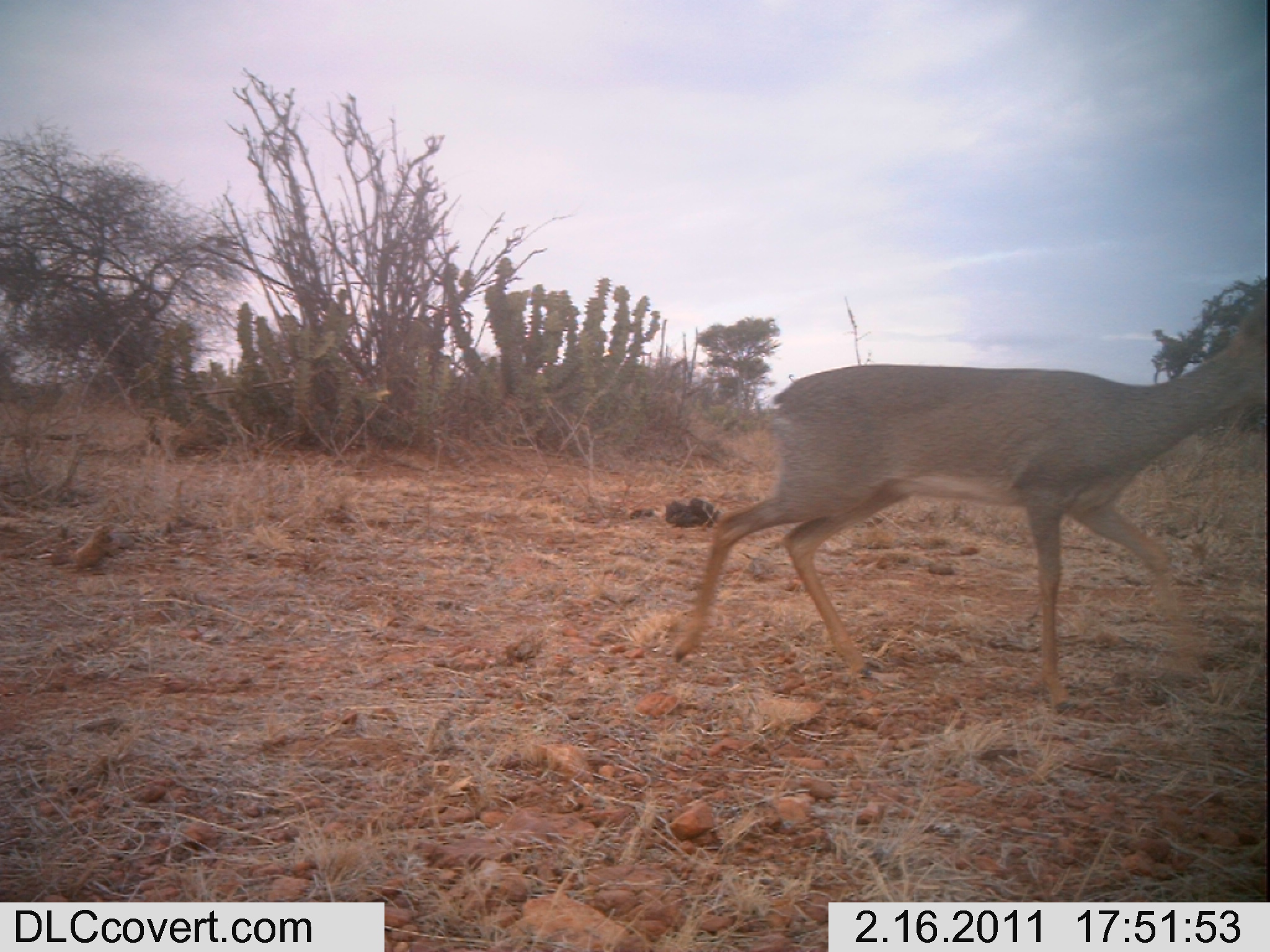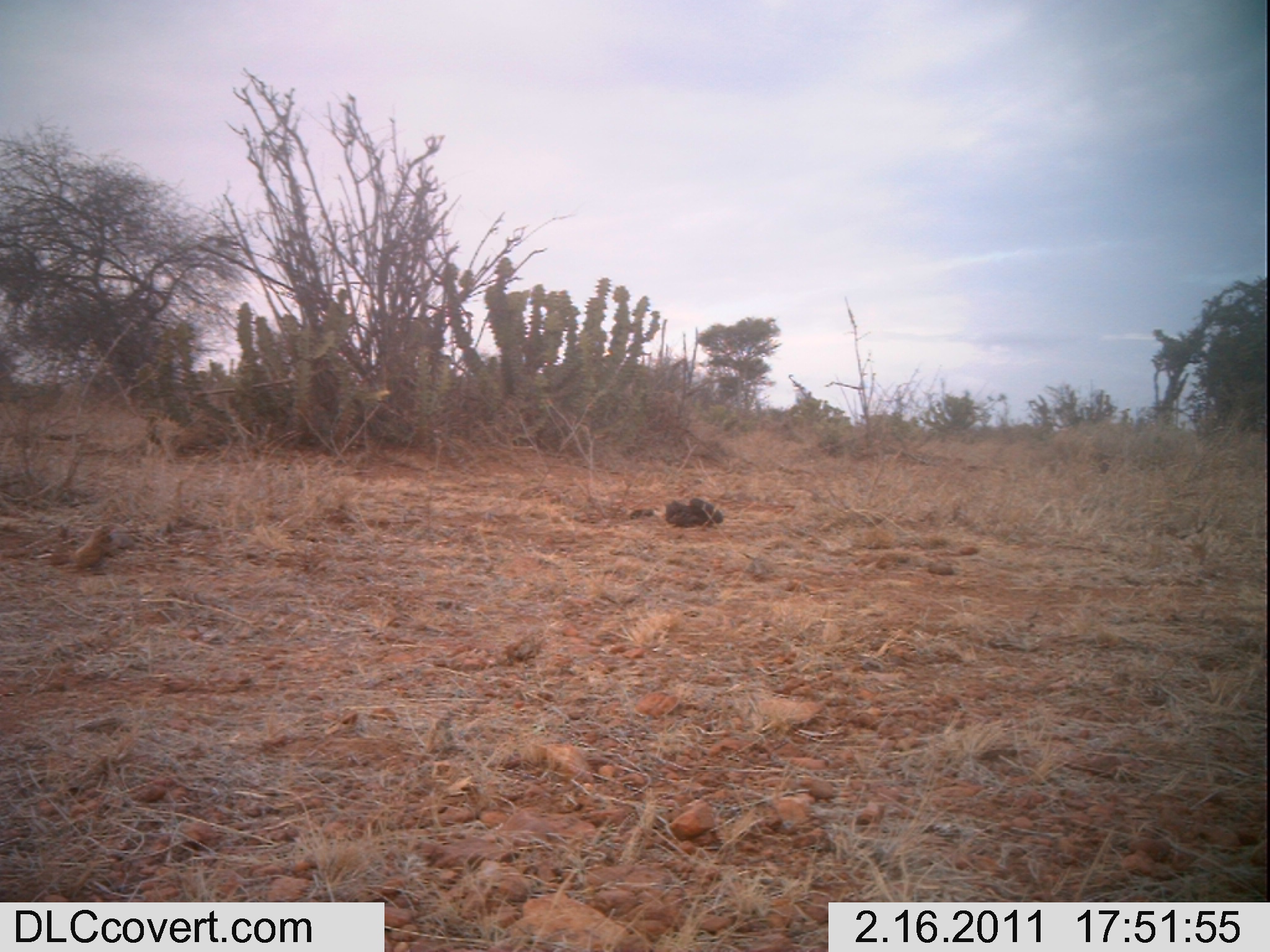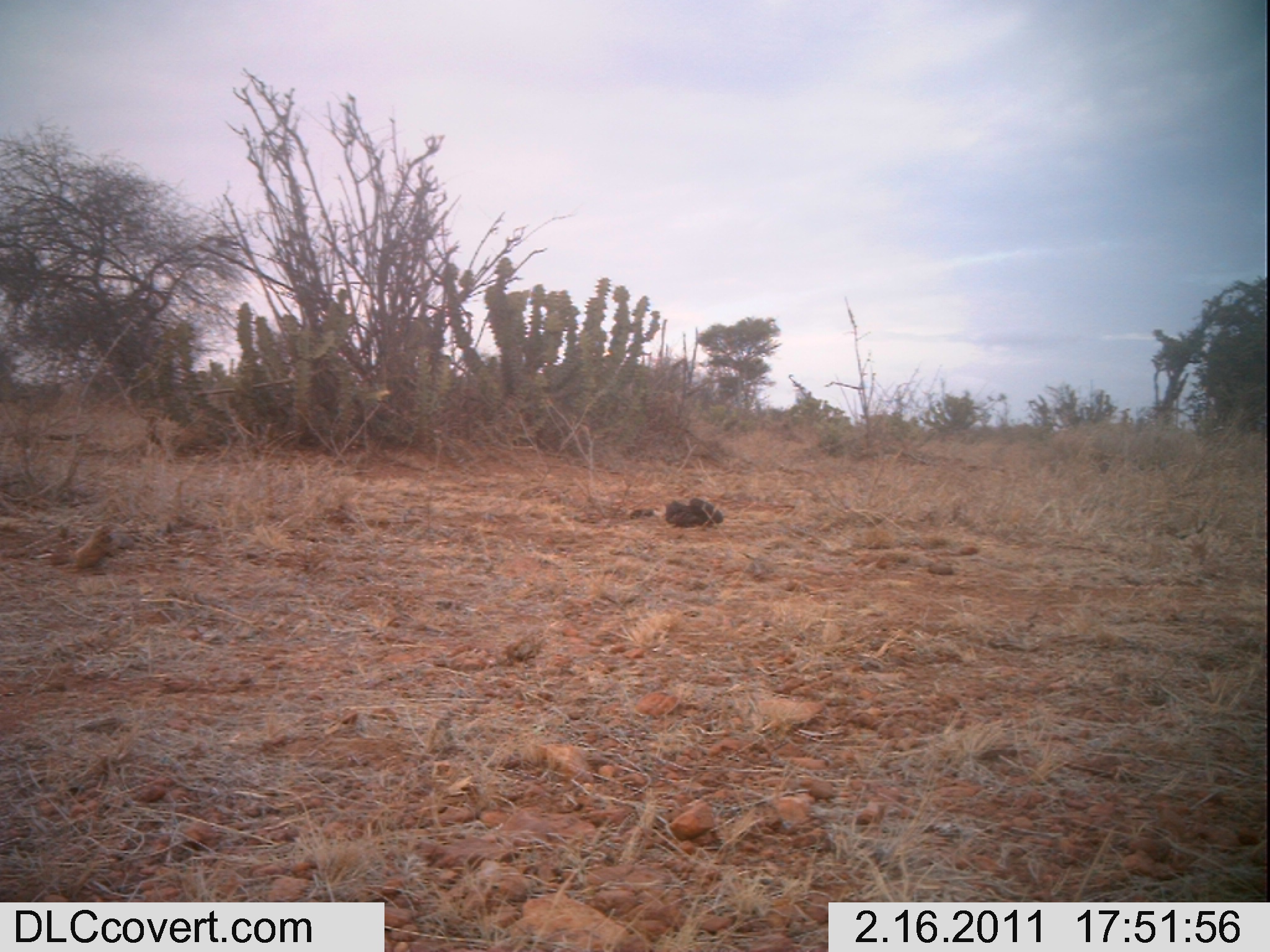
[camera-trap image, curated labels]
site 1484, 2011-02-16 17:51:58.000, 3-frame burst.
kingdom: Animalia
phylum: Chordata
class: Mammalia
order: Artiodactyla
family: Bovidae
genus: Madoqua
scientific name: Madoqua guentheri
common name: günther's dik-dik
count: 1